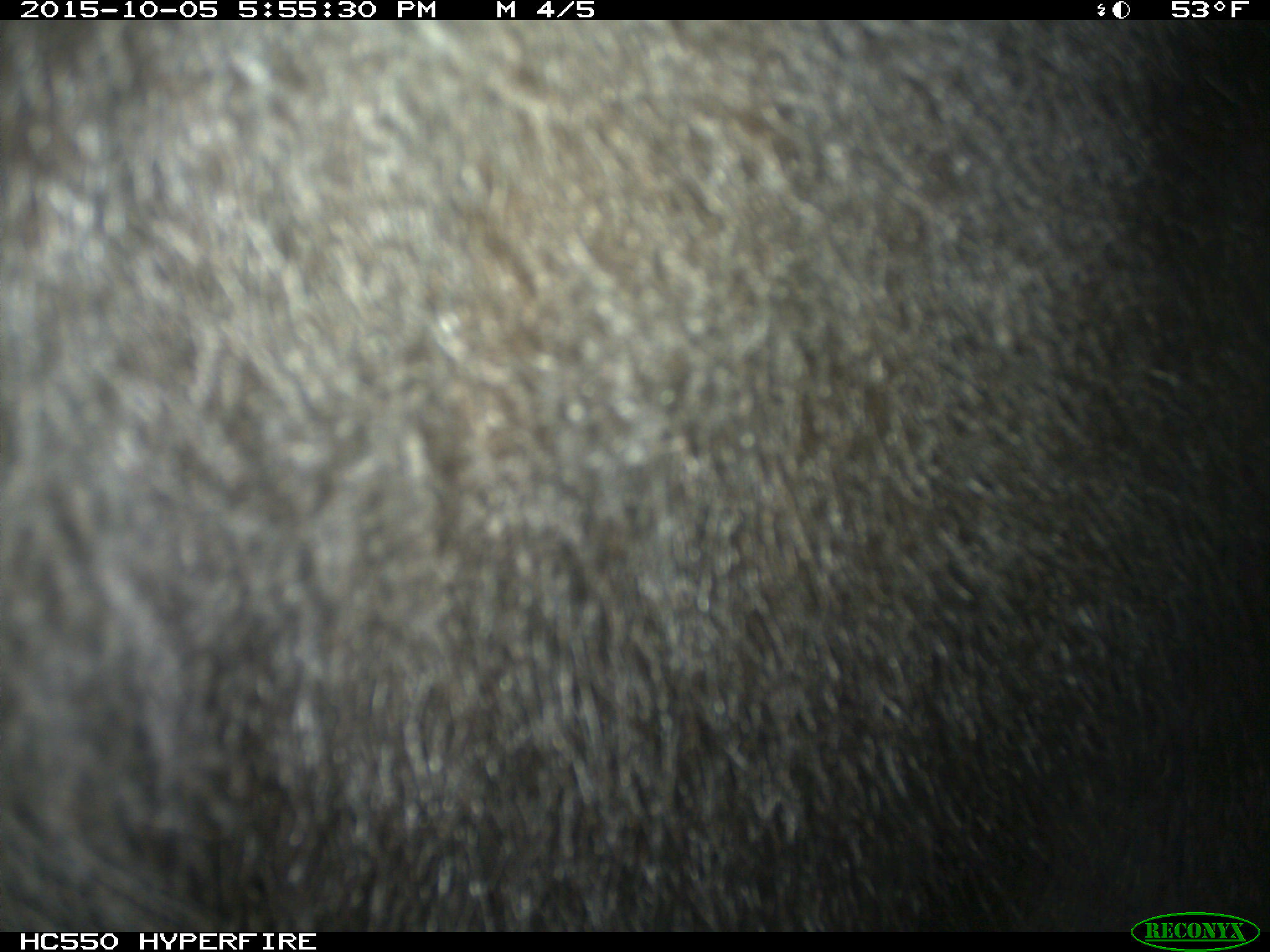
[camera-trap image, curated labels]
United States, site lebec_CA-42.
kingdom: Animalia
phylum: Chordata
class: Mammalia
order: Carnivora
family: Ursidae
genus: Ursus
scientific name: Ursus americanus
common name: american black bear